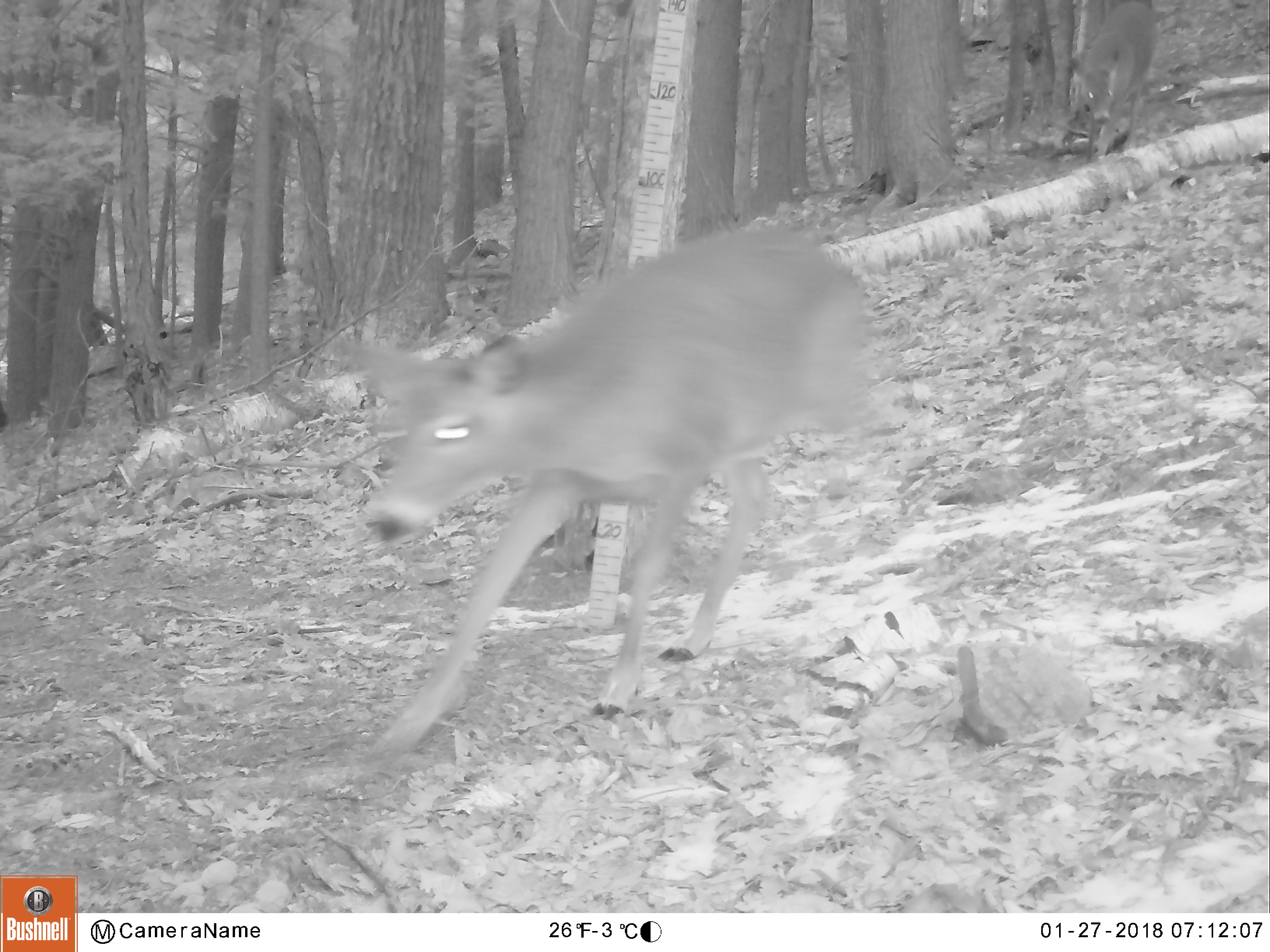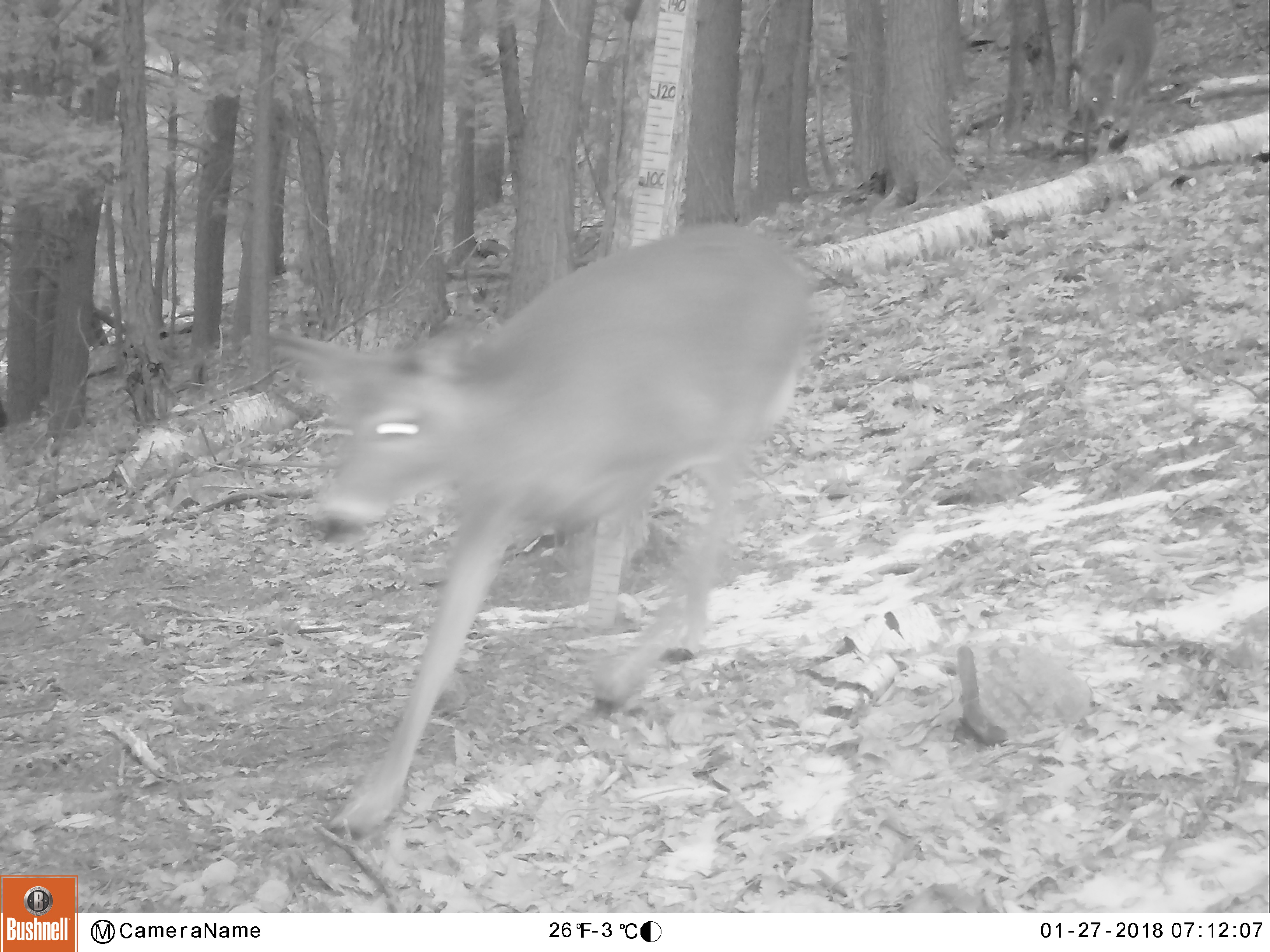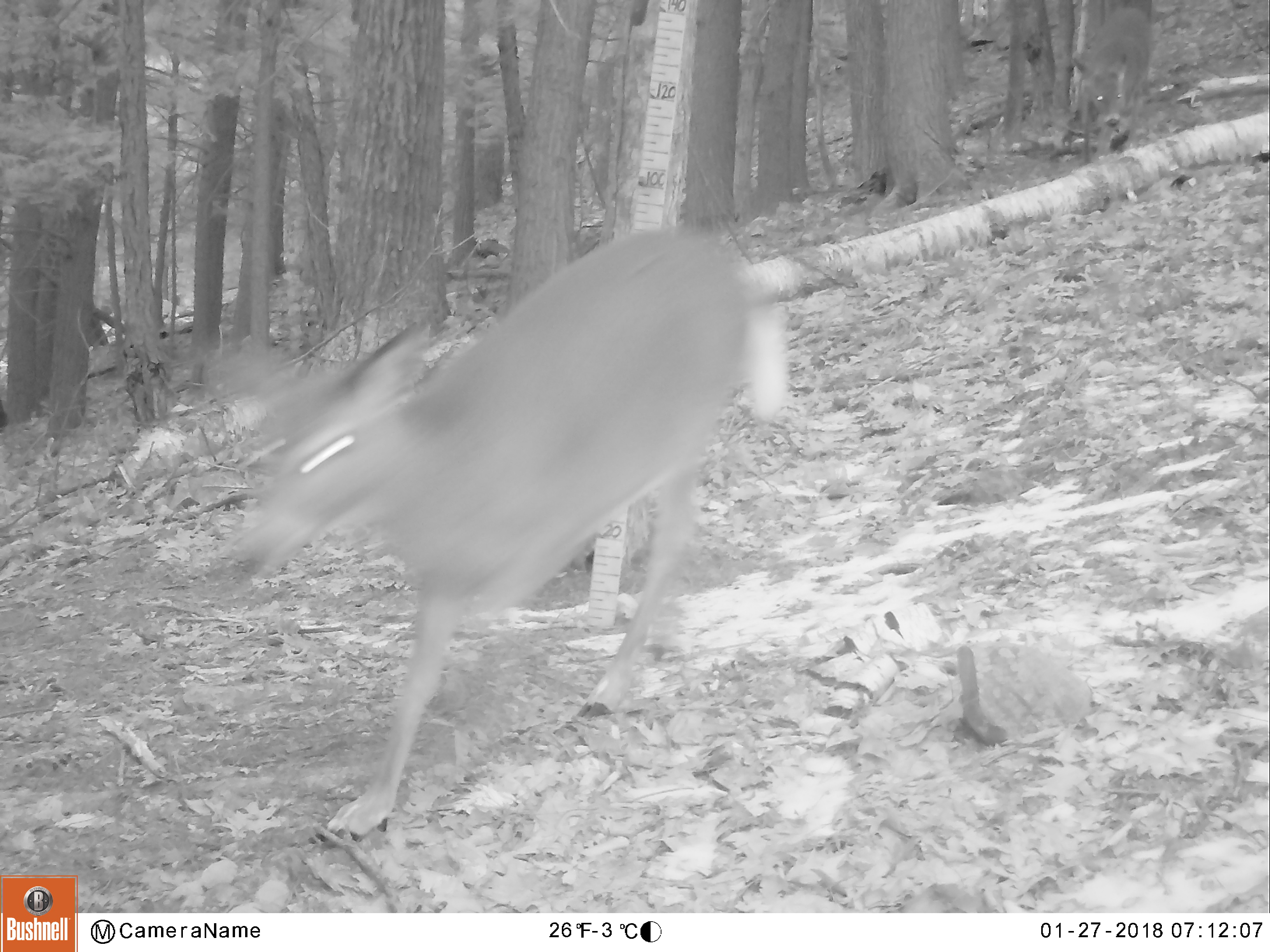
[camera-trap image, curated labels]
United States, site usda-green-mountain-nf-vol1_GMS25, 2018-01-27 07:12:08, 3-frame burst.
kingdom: Animalia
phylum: Chordata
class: Mammalia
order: Artiodactyla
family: Cervidae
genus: Odocoileus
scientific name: Odocoileus virginianus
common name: white-tailed deer